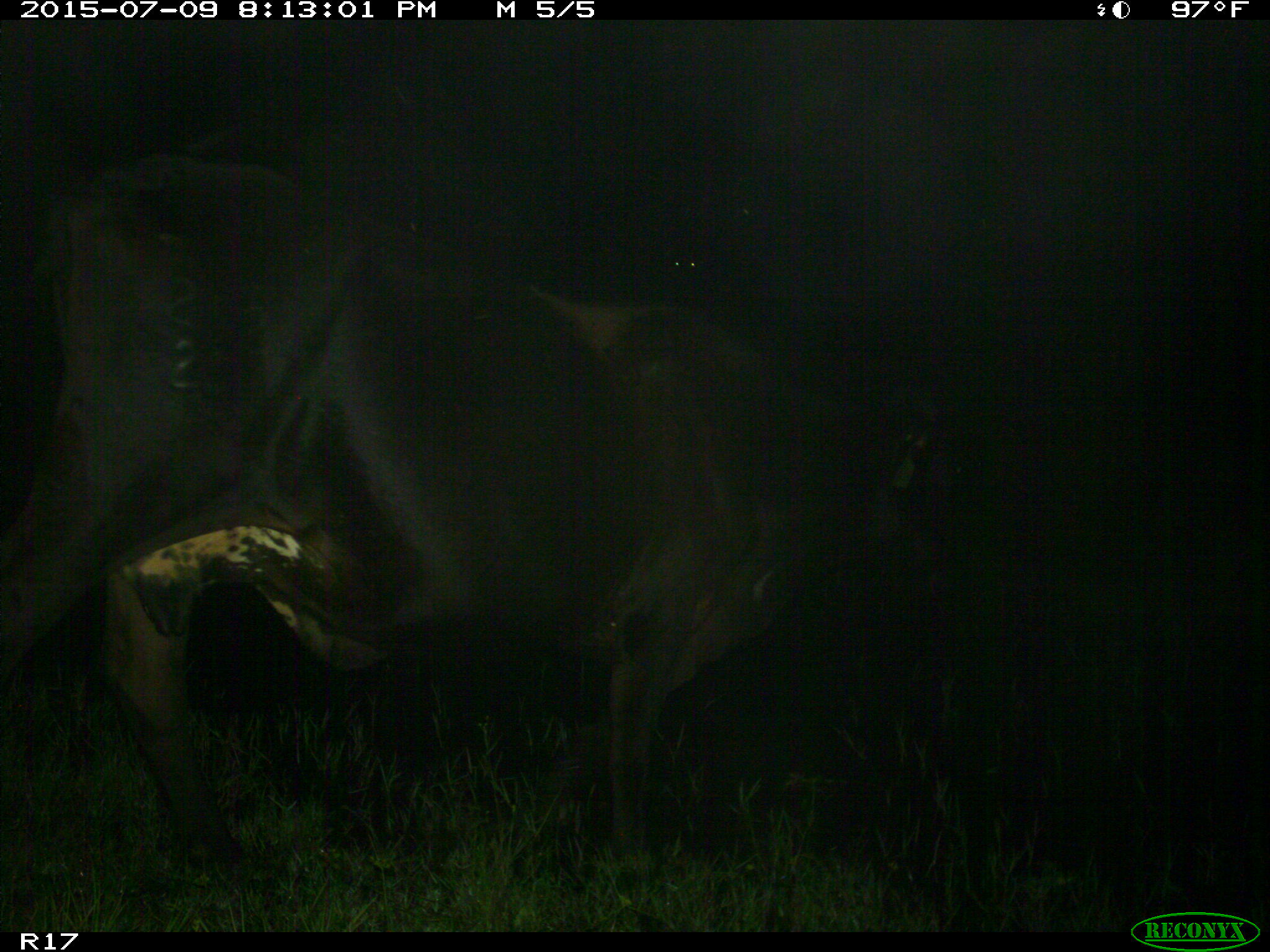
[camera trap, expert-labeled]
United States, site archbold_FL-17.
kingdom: Animalia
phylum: Chordata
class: Mammalia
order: Artiodactyla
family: Bovidae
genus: Bos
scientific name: Bos taurus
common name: domestic cow